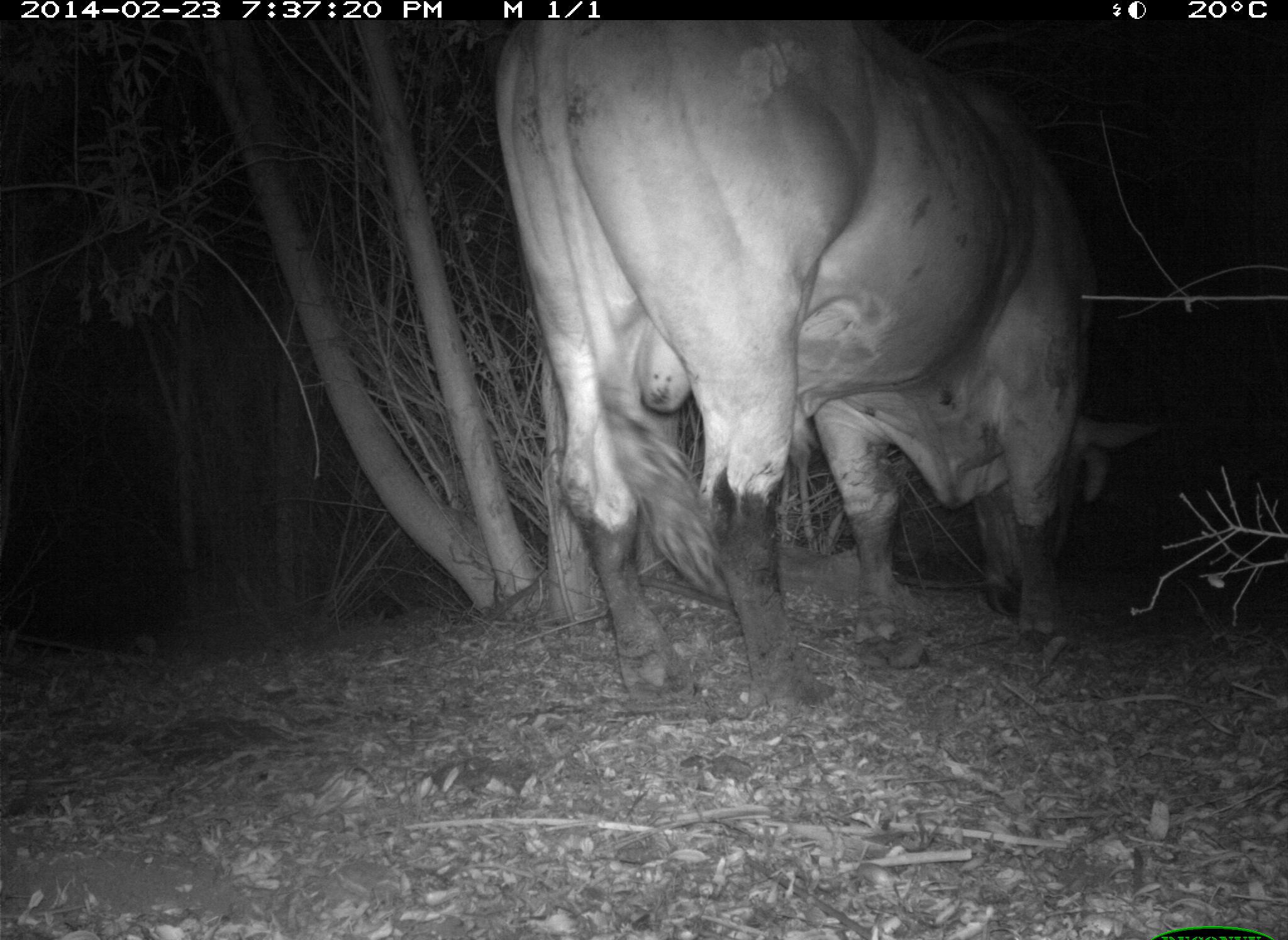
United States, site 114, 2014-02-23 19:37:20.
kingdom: Animalia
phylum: Chordata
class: Mammalia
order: Artiodactyla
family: Bovidae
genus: Bos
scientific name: Bos taurus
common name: cow